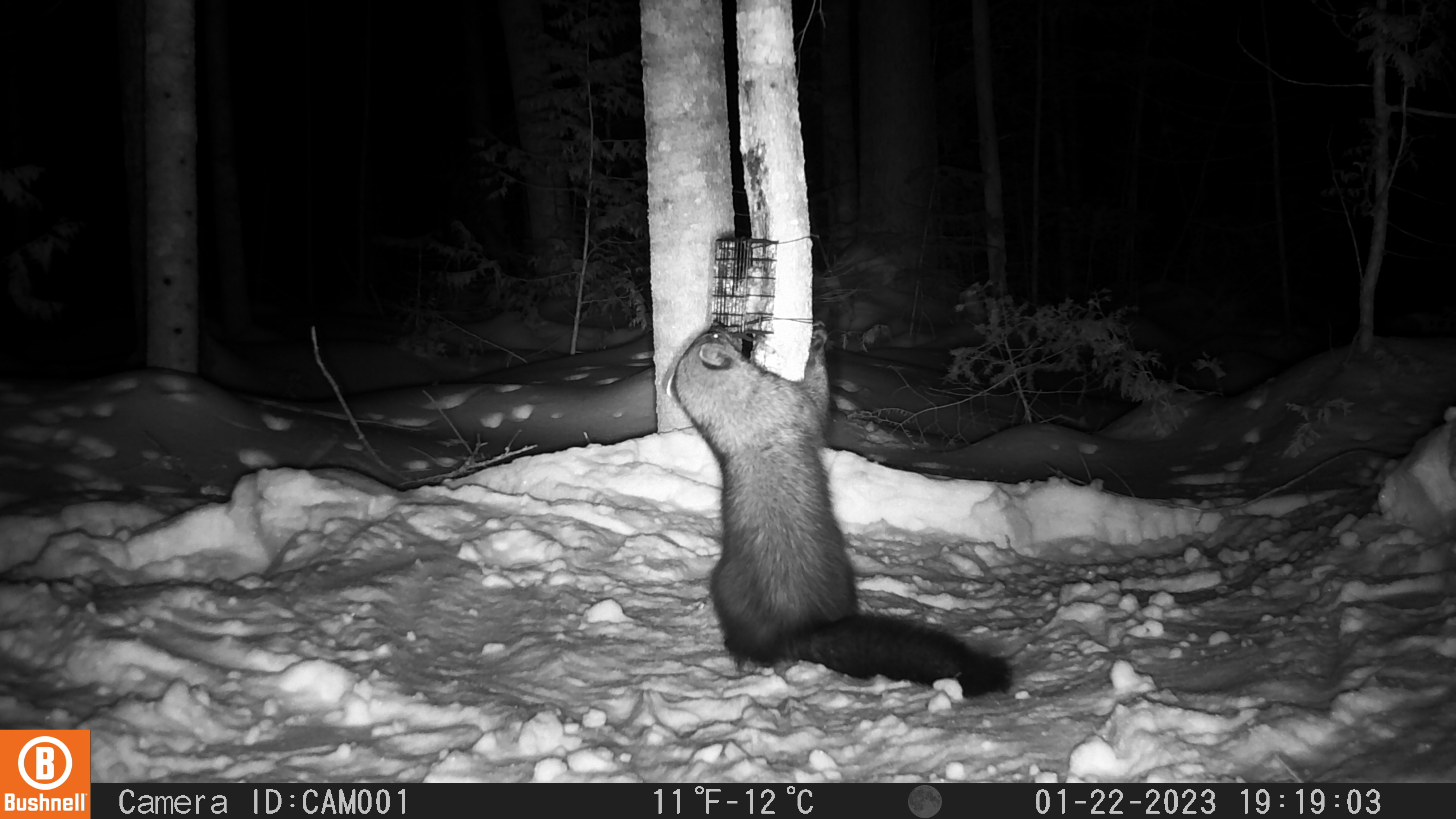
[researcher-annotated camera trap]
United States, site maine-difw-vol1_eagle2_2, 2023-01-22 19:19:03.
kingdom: Animalia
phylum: Chordata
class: Mammalia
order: Carnivora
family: Mustelidae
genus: Pekania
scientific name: Pekania pennanti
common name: fisher